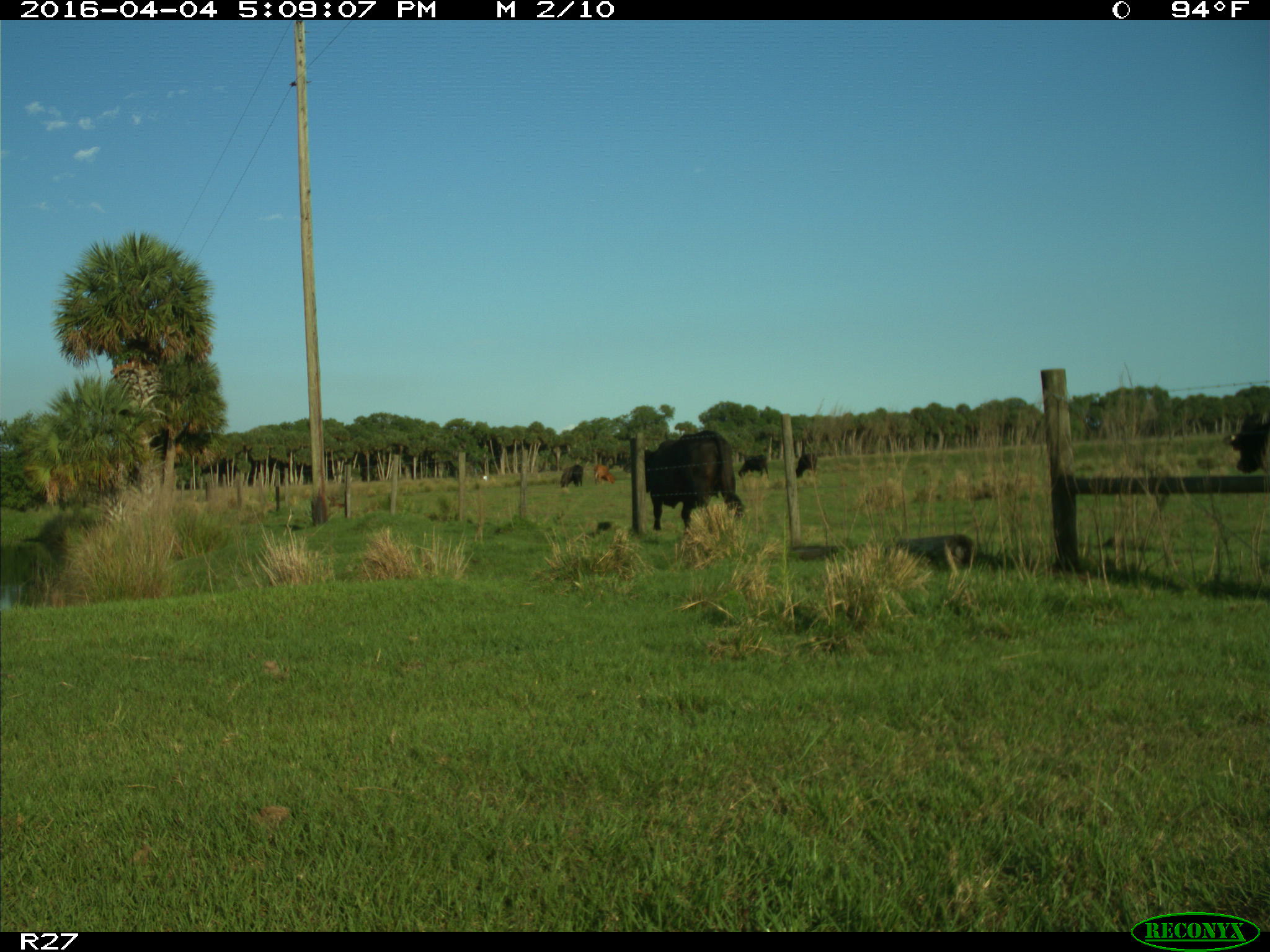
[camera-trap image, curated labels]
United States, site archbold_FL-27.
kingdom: Animalia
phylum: Chordata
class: Mammalia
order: Artiodactyla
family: Bovidae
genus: Bos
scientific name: Bos taurus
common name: domestic cow